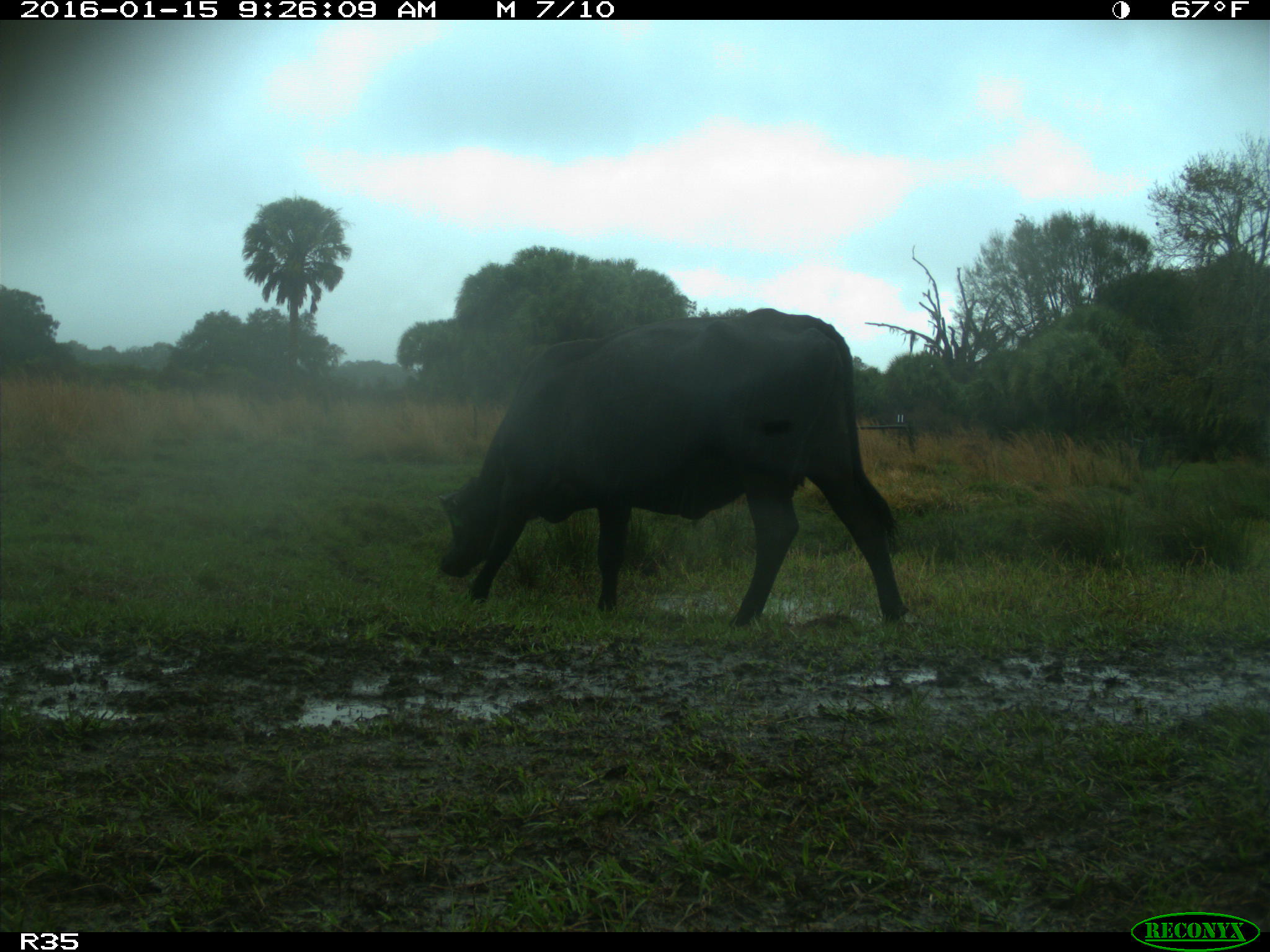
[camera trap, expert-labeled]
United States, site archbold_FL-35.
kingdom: Animalia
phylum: Chordata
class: Mammalia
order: Artiodactyla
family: Bovidae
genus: Bos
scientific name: Bos taurus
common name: domestic cow